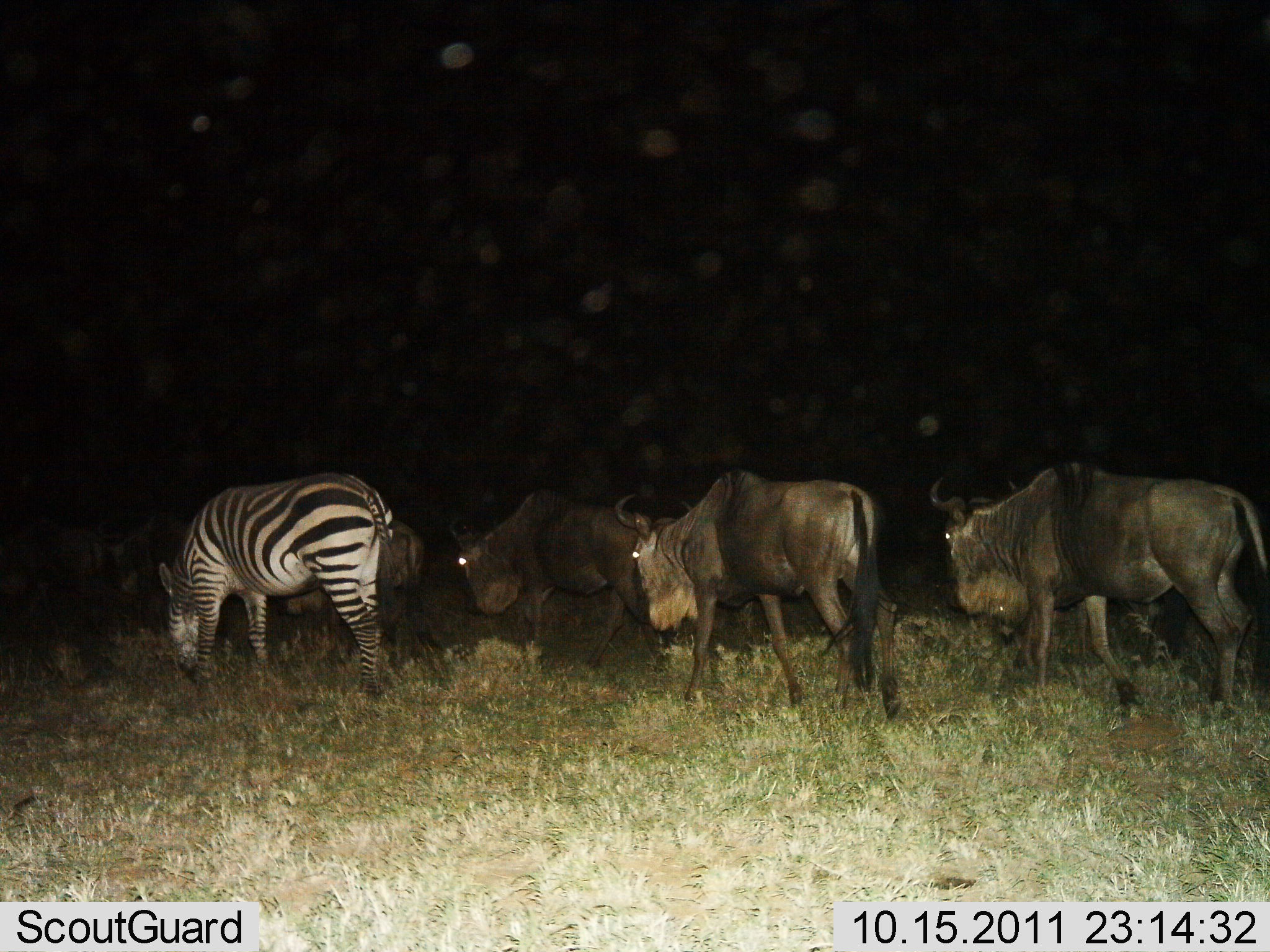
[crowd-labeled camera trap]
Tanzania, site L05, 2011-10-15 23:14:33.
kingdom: Animalia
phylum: Chordata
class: Mammalia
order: Artiodactyla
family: Bovidae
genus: Connochaetes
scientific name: Connochaetes taurinus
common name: blue wildebeest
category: wildebeest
Wildebeest (blue wildebeest) (Connochaetes taurinus), count 4. Behavior (volunteer vote fractions): standing 20%, resting 0%, moving 80%, interacting 0%. Young present (vote fraction): 0%. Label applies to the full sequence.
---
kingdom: Animalia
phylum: Chordata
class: Mammalia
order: Perissodactyla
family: Equidae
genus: Equus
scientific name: Equus quagga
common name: plains zebra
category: zebra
Zebra (plains zebra) (Equus quagga), count 1. Behavior (volunteer vote fractions): standing 40%, resting 0%, moving 0%, interacting 0%. Young present (vote fraction): 0%. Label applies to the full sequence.